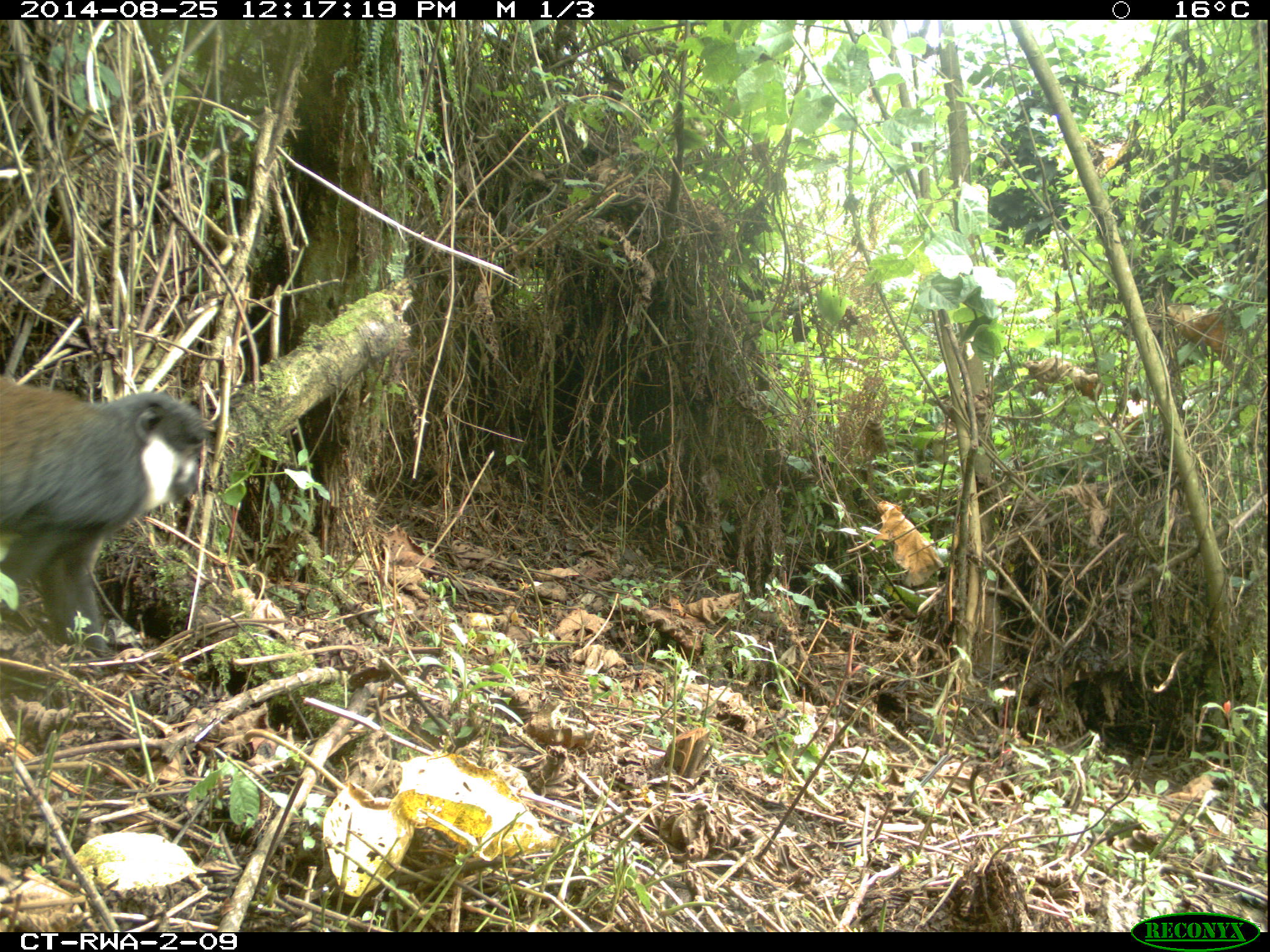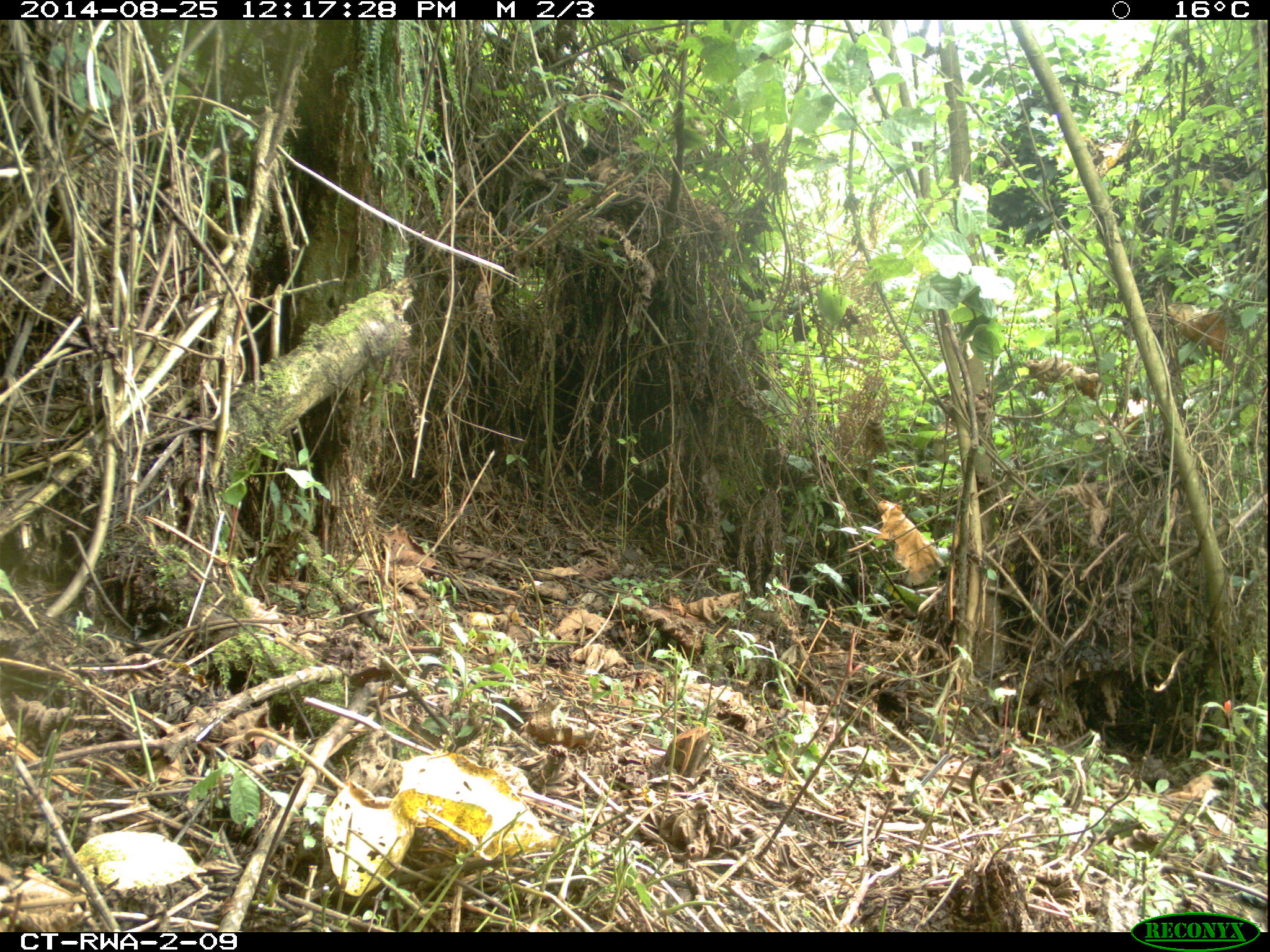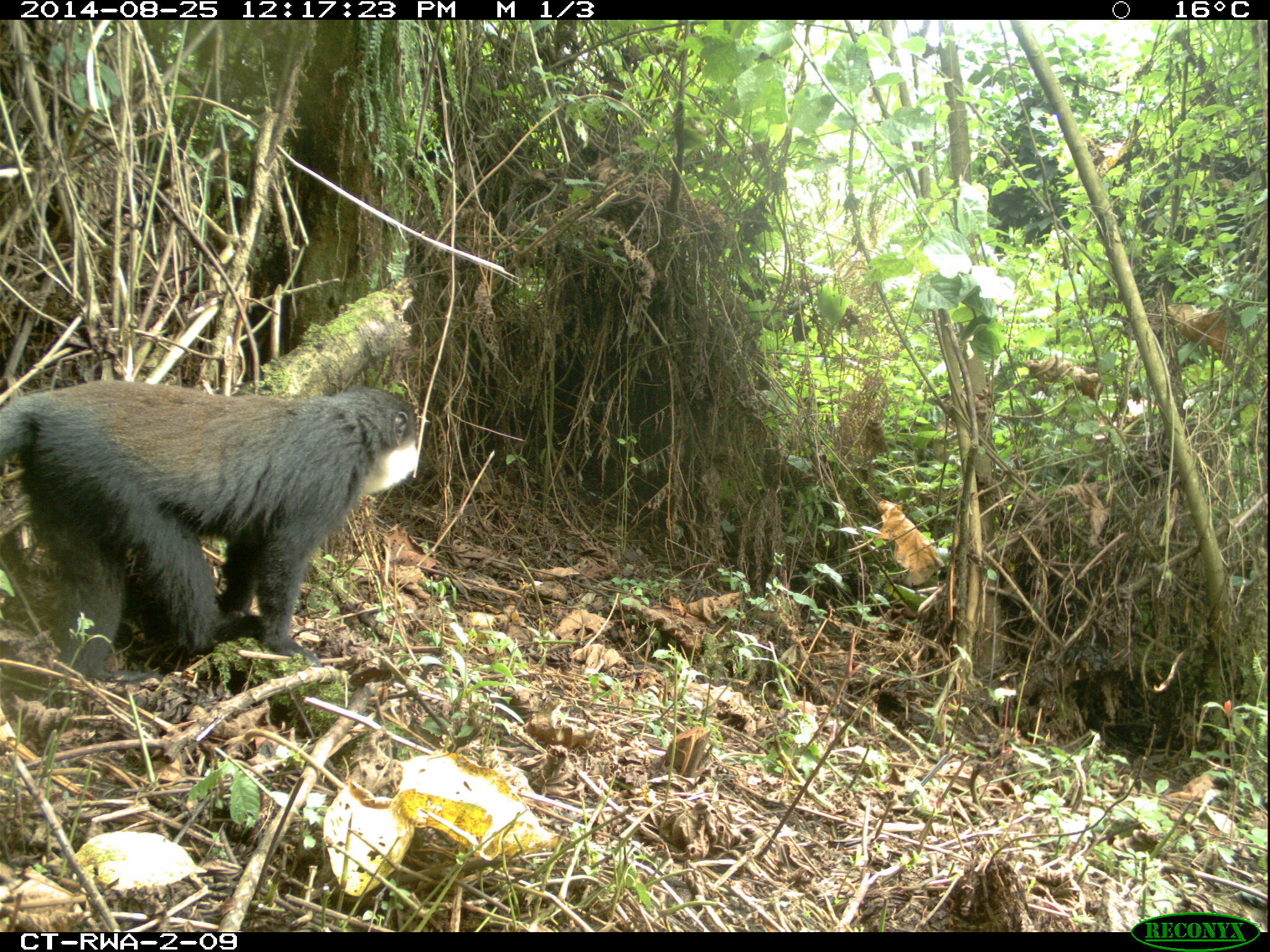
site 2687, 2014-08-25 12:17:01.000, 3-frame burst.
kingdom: Animalia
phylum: Chordata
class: Mammalia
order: Primates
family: Cercopithecidae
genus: Allochrocebus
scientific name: Allochrocebus lhoesti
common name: l'hoest's monkey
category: cercopithecus lhoesti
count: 3